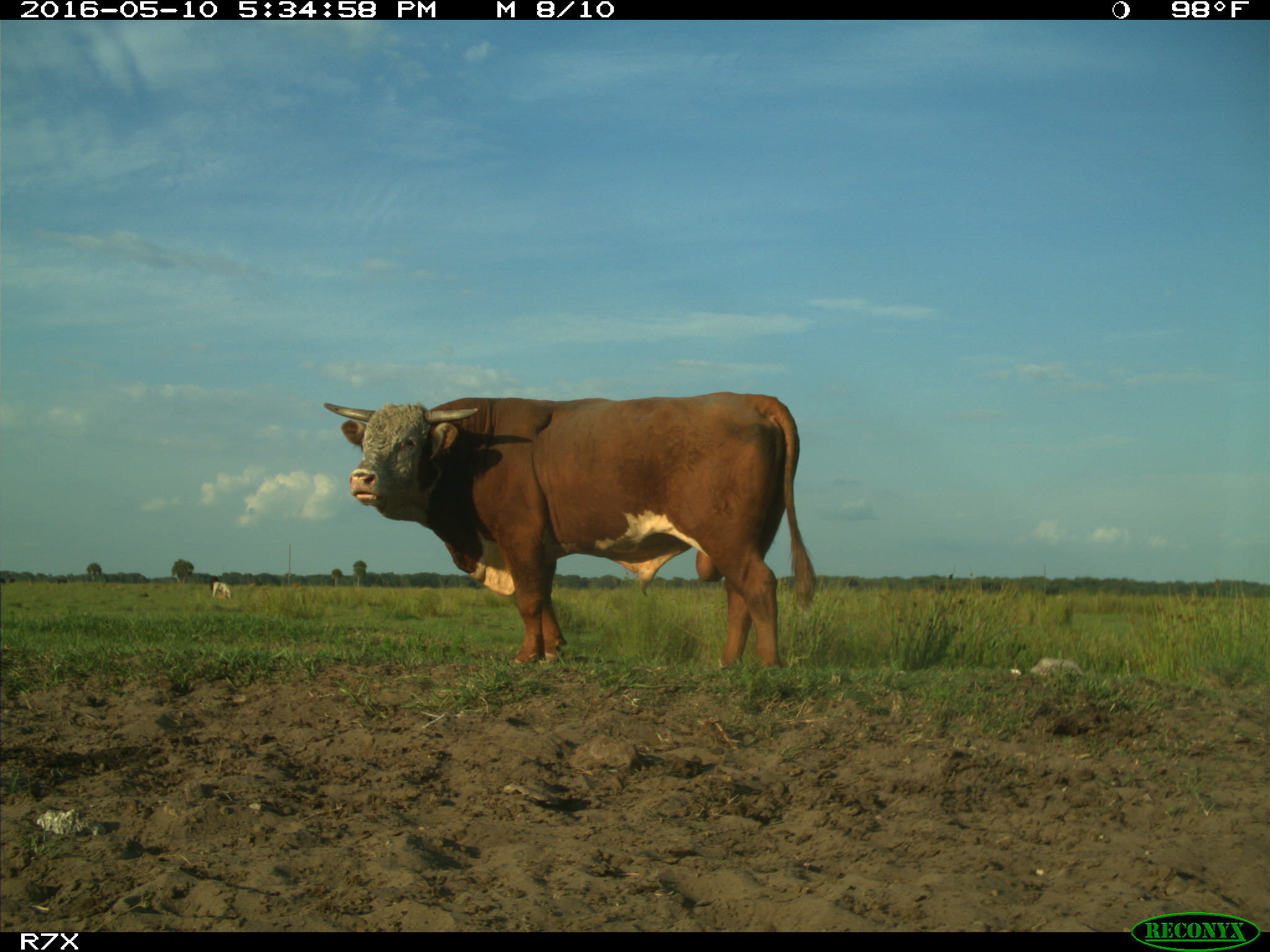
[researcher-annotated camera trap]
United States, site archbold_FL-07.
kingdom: Animalia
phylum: Chordata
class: Mammalia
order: Artiodactyla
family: Bovidae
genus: Bos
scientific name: Bos taurus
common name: domestic cow